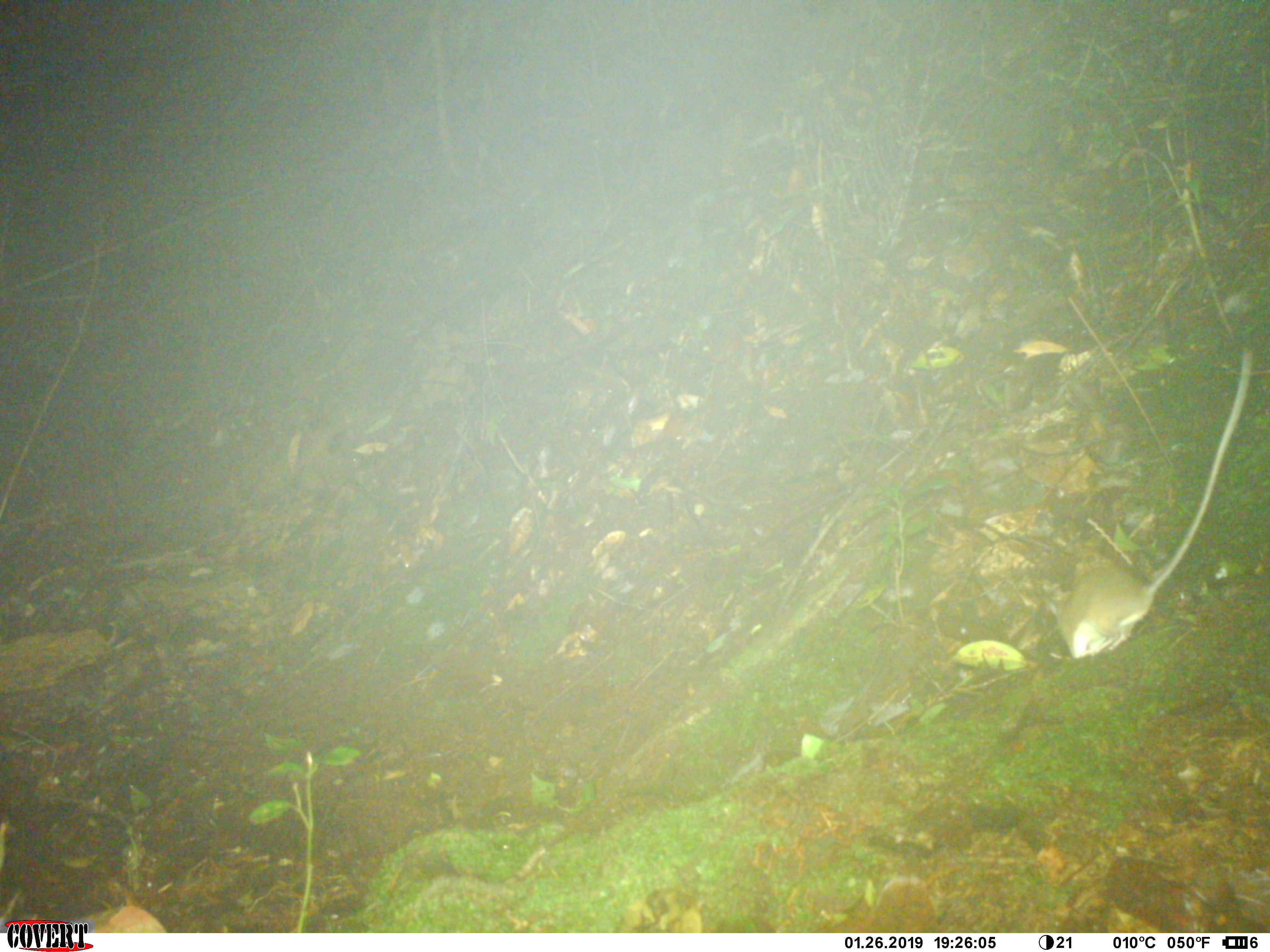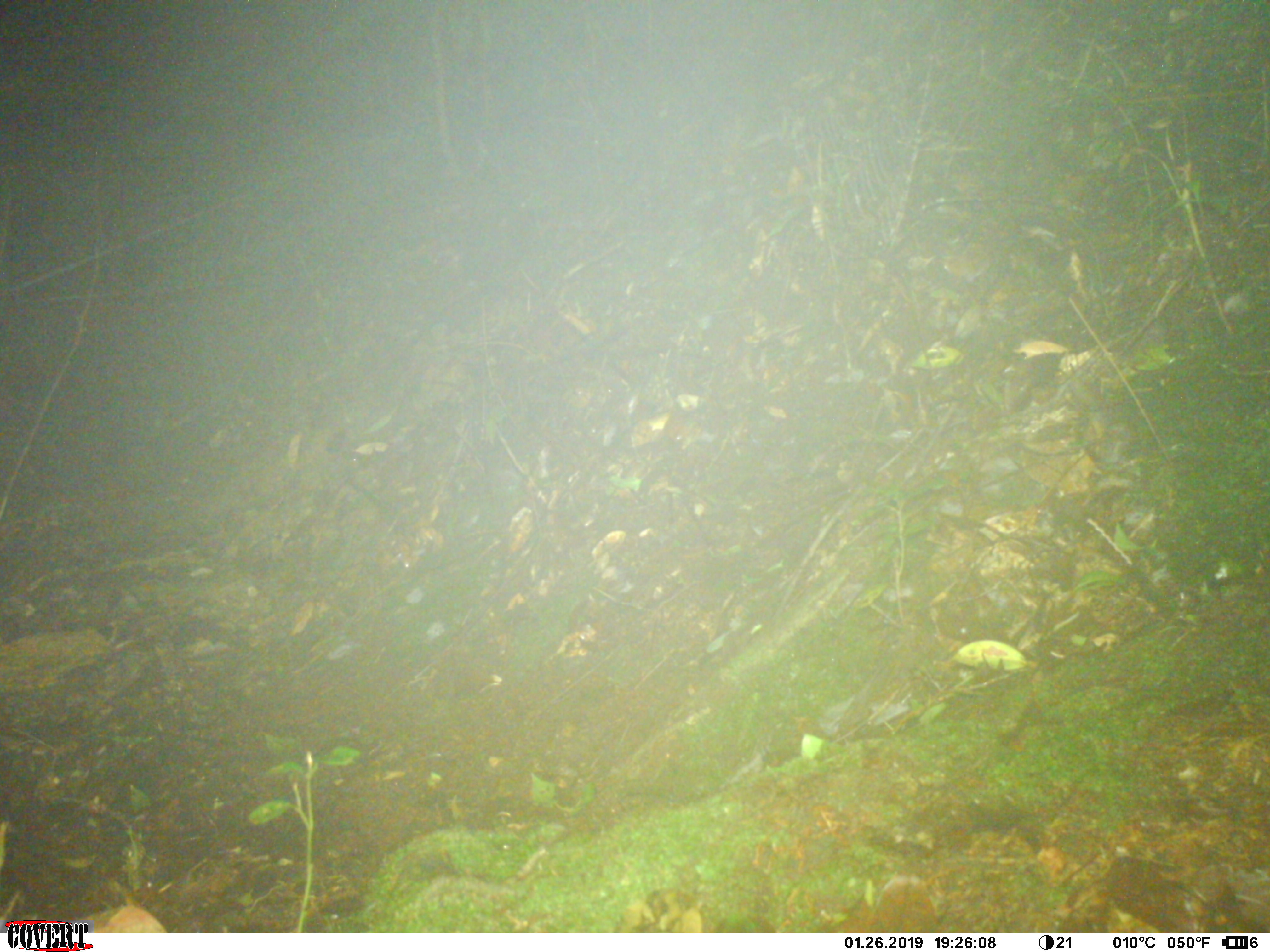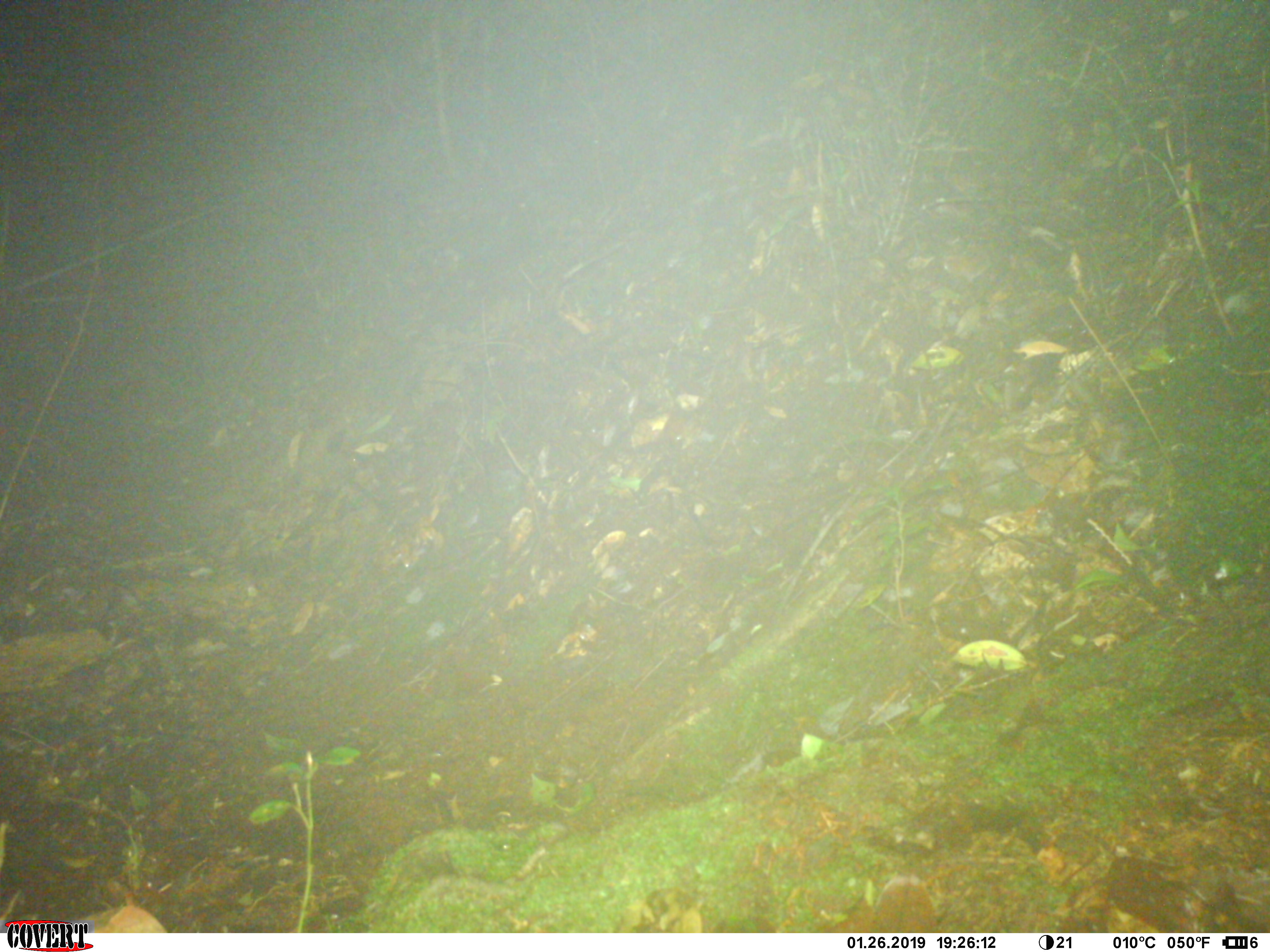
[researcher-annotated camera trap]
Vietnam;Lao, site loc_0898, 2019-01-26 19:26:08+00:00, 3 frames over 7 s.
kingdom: Animalia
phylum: Chordata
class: Mammalia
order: Rodentia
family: Muridae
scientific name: Muridae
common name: old-world mice and rats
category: unidentified murid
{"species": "unidentified murid (old-world mice and rats) (Muridae)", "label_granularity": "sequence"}